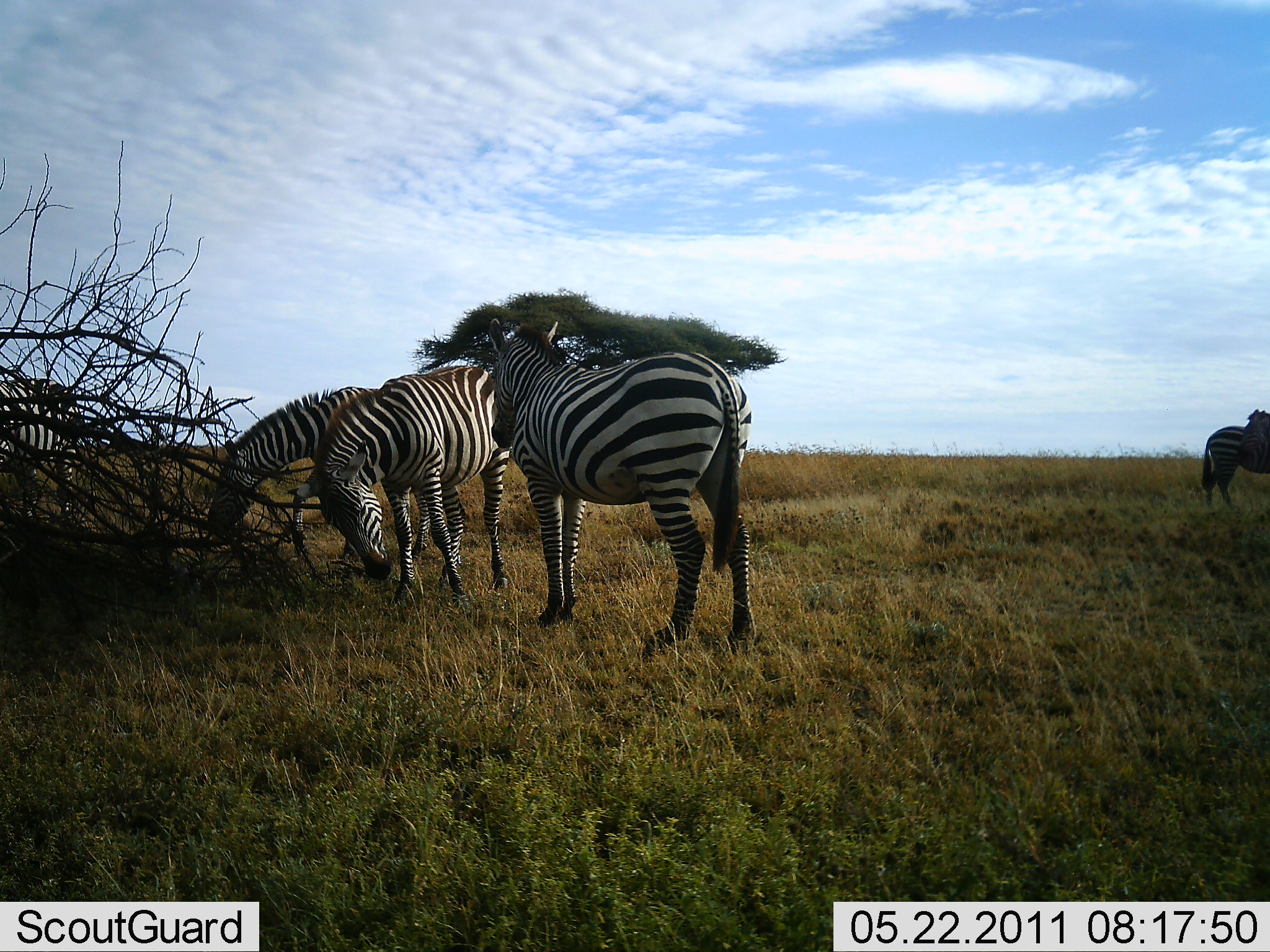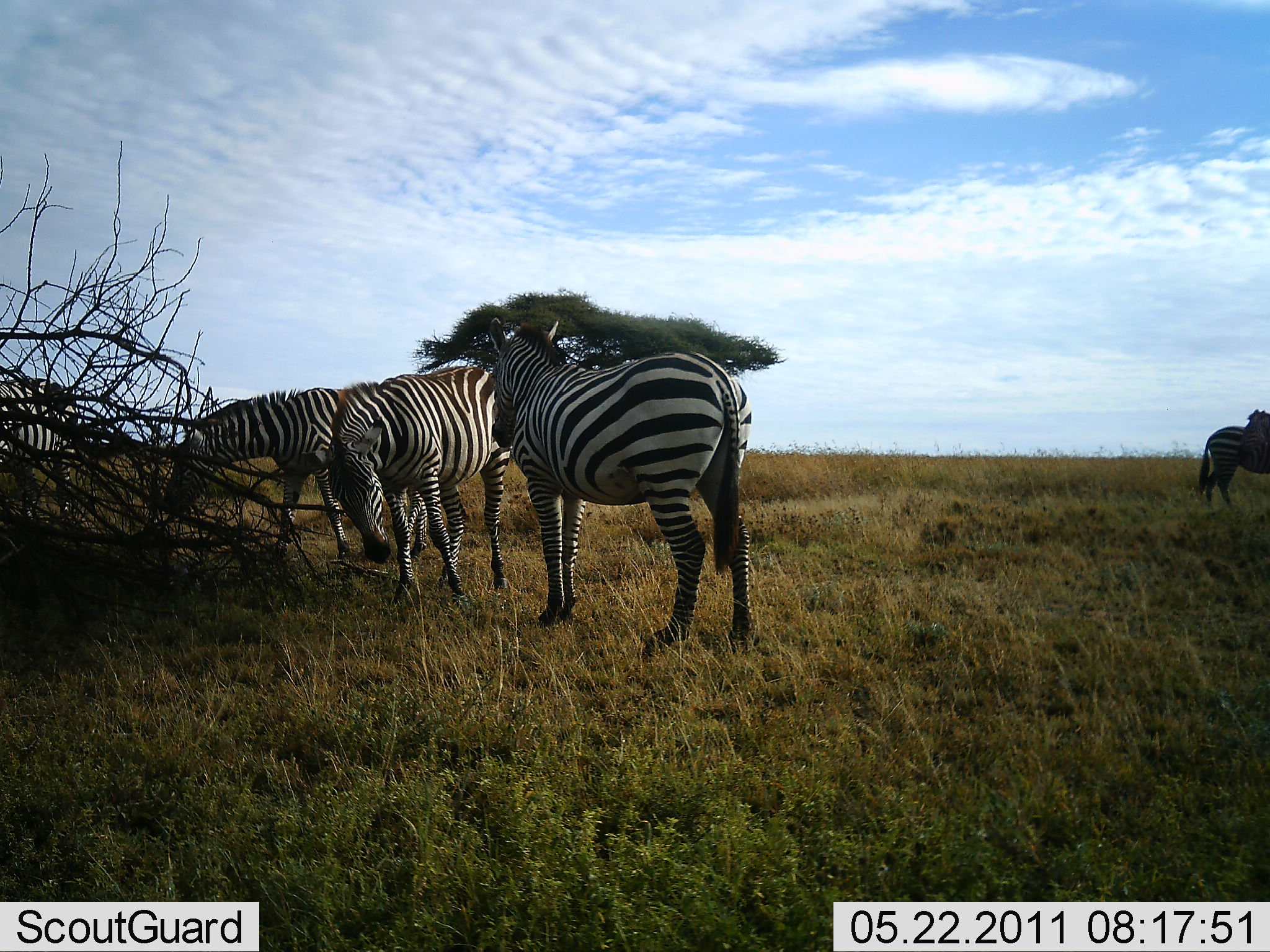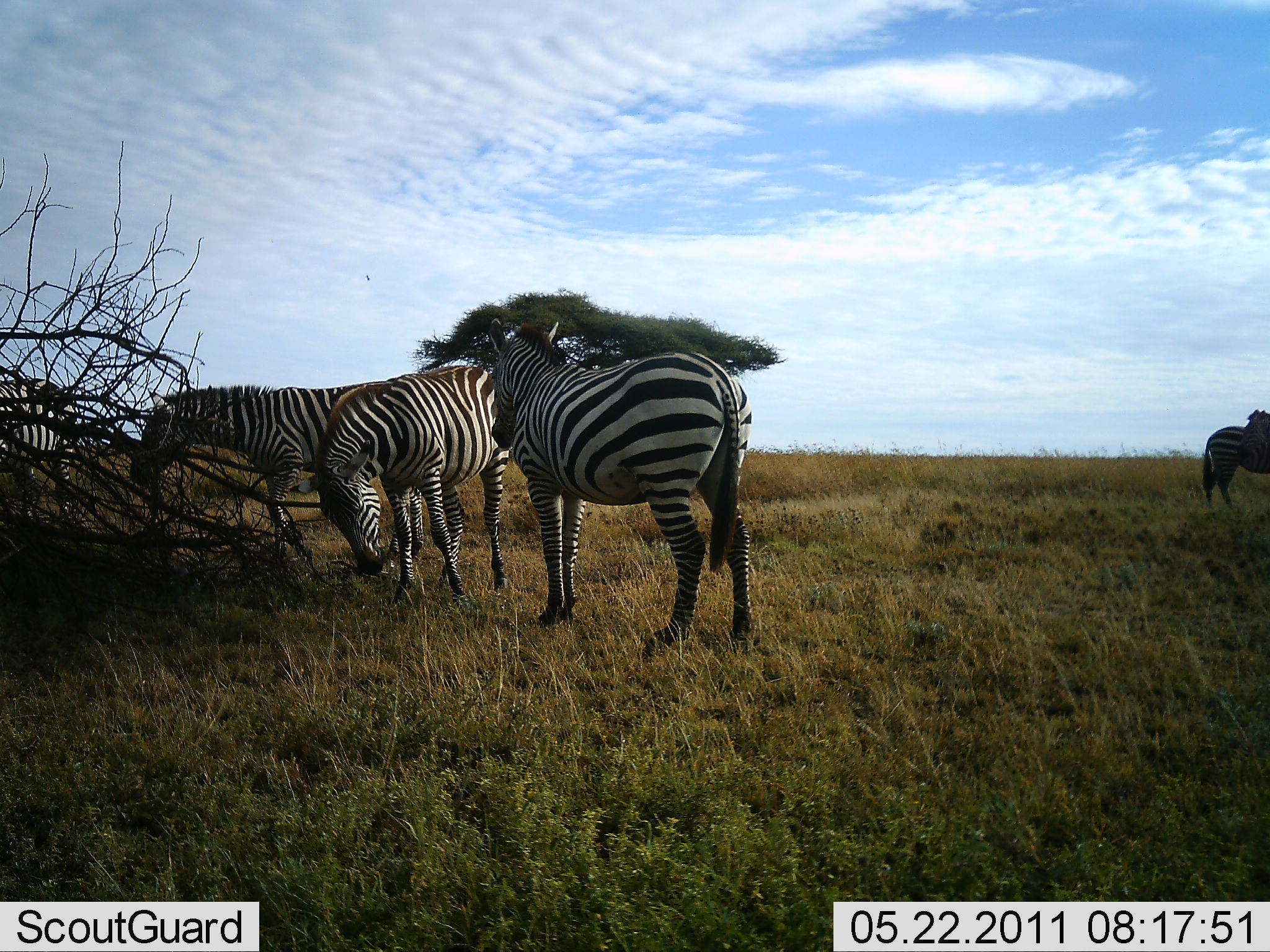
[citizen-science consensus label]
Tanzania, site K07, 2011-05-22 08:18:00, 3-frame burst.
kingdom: Animalia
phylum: Chordata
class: Mammalia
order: Perissodactyla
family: Equidae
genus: Equus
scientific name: Equus quagga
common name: plains zebra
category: zebra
Zebra (plains zebra) (Equus quagga), count 5. Behavior (volunteer vote fractions): standing 75%, resting 0%, moving 8%, interacting 8%. Young present (vote fraction): 0%. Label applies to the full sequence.